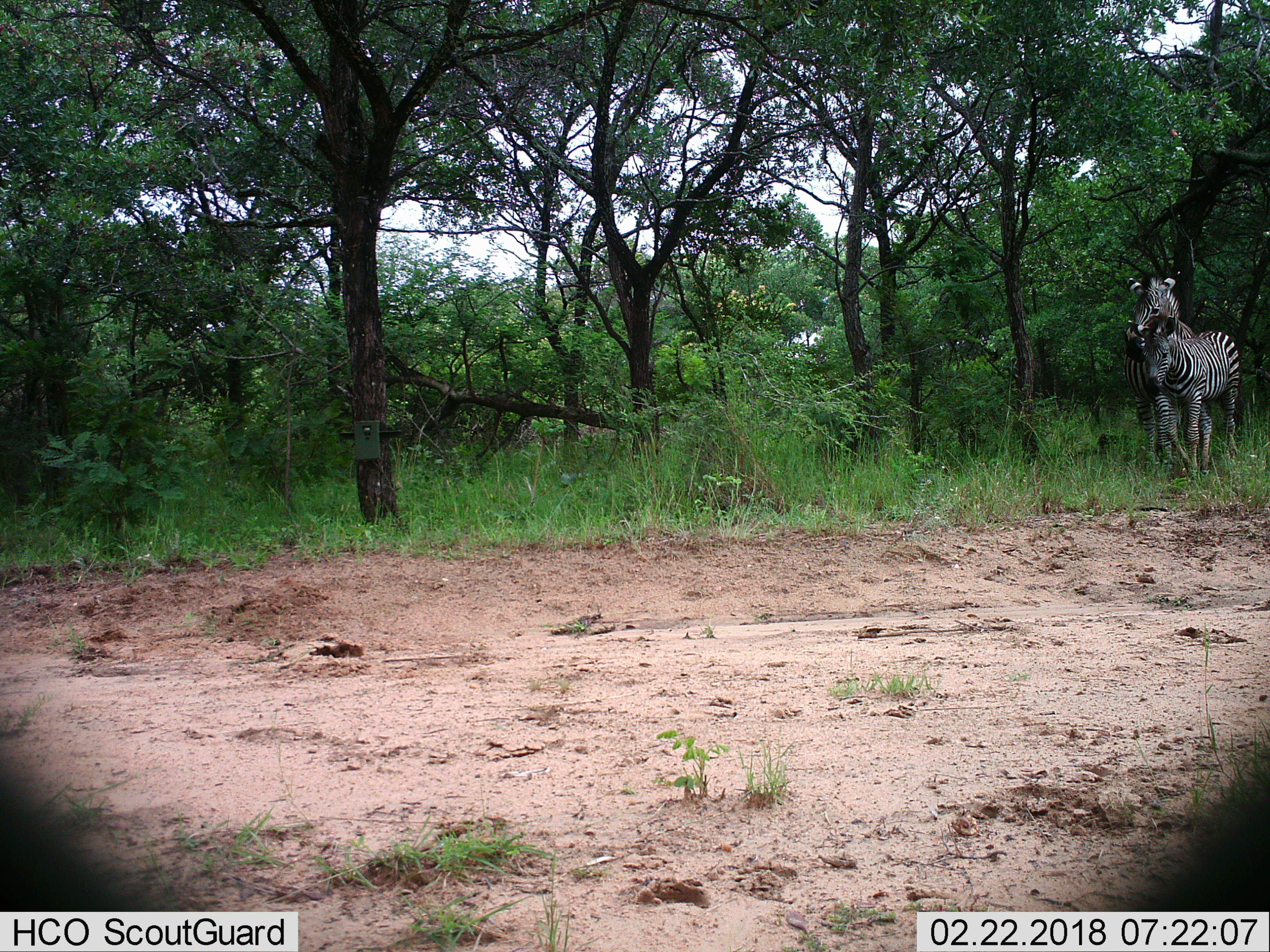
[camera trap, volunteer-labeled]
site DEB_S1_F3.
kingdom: Animalia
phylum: Chordata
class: Mammalia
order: Perissodactyla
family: Equidae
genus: Equus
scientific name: Equus quagga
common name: plains zebra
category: zebraplains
Zebraplains (plains zebra) (Equus quagga), count 2. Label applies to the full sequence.